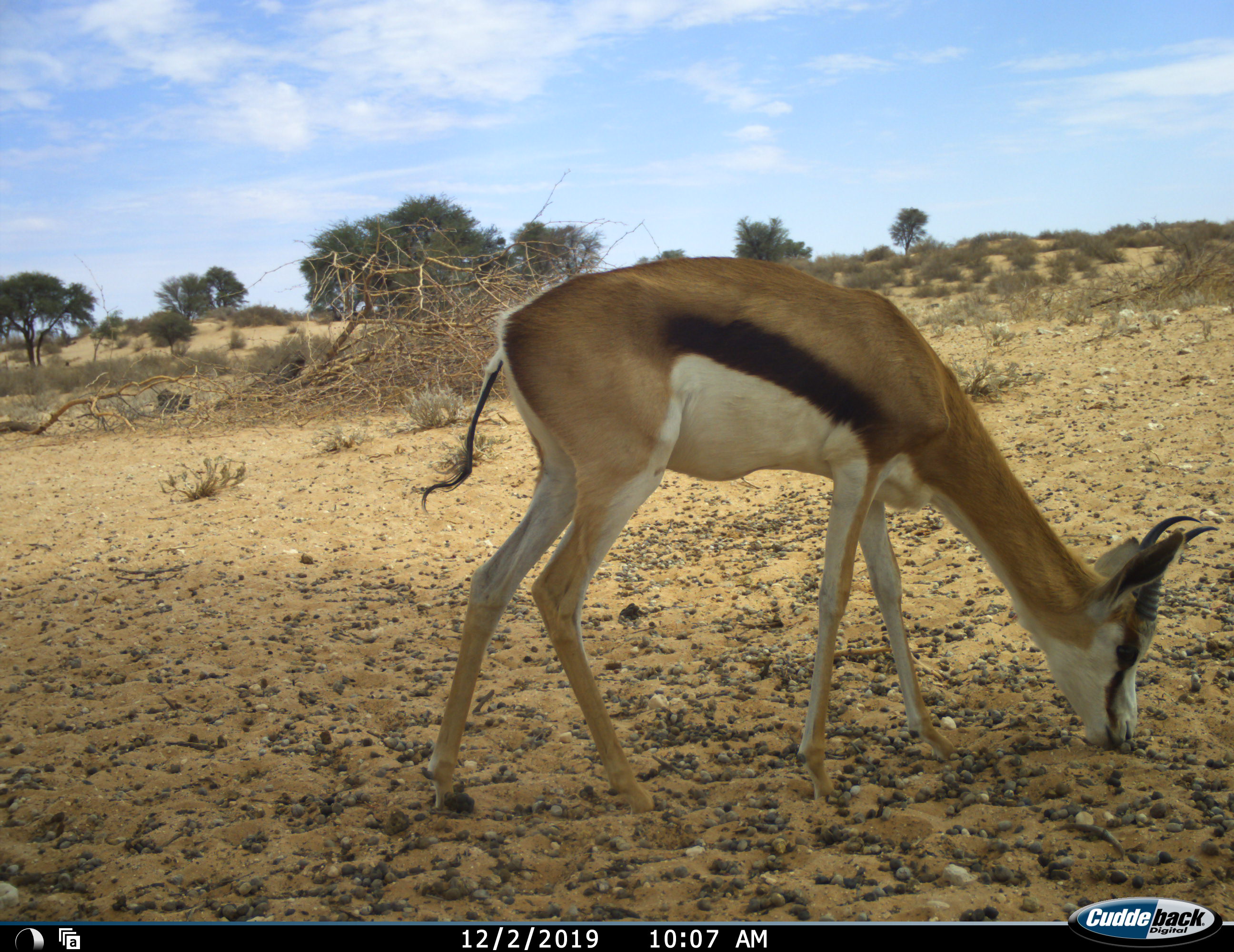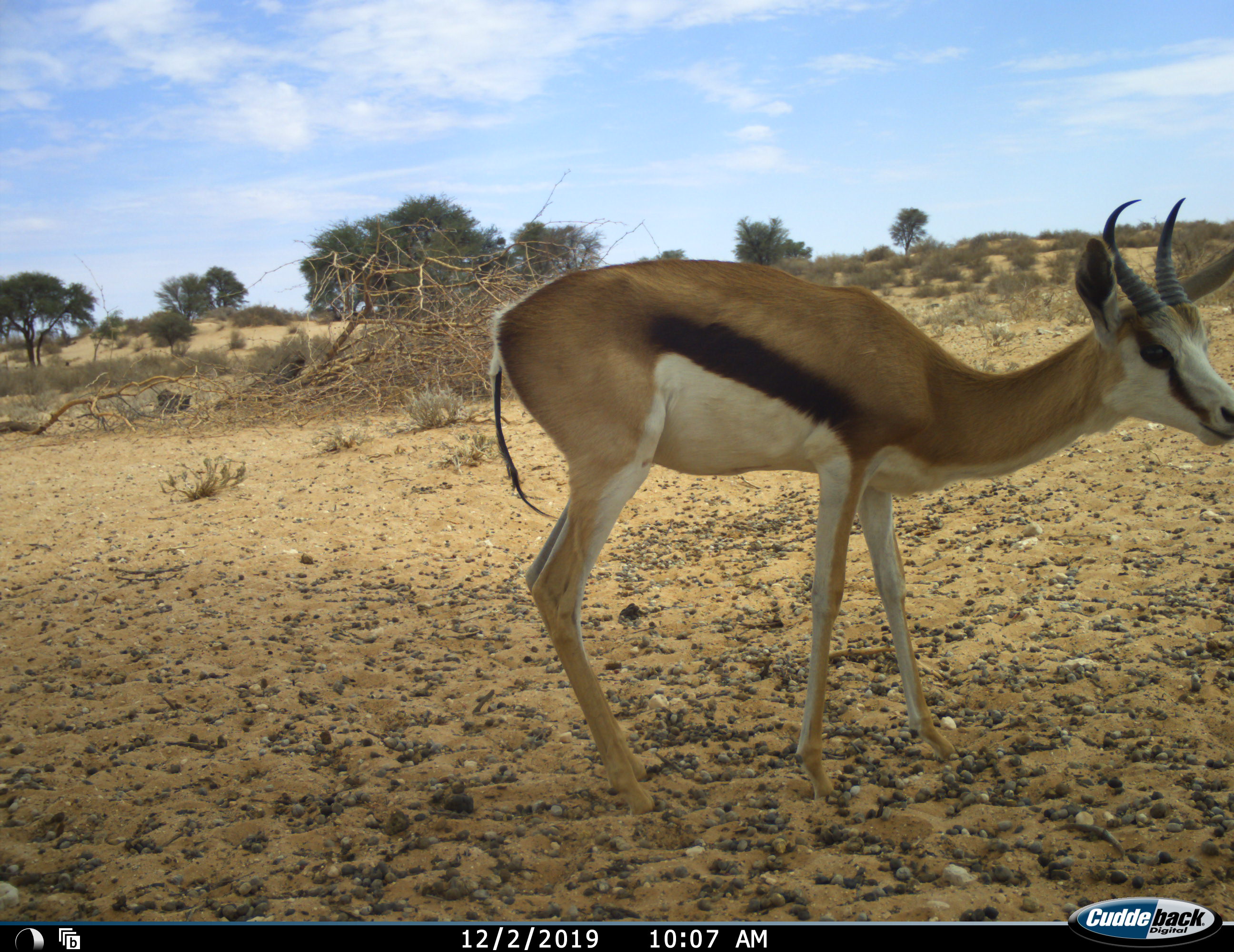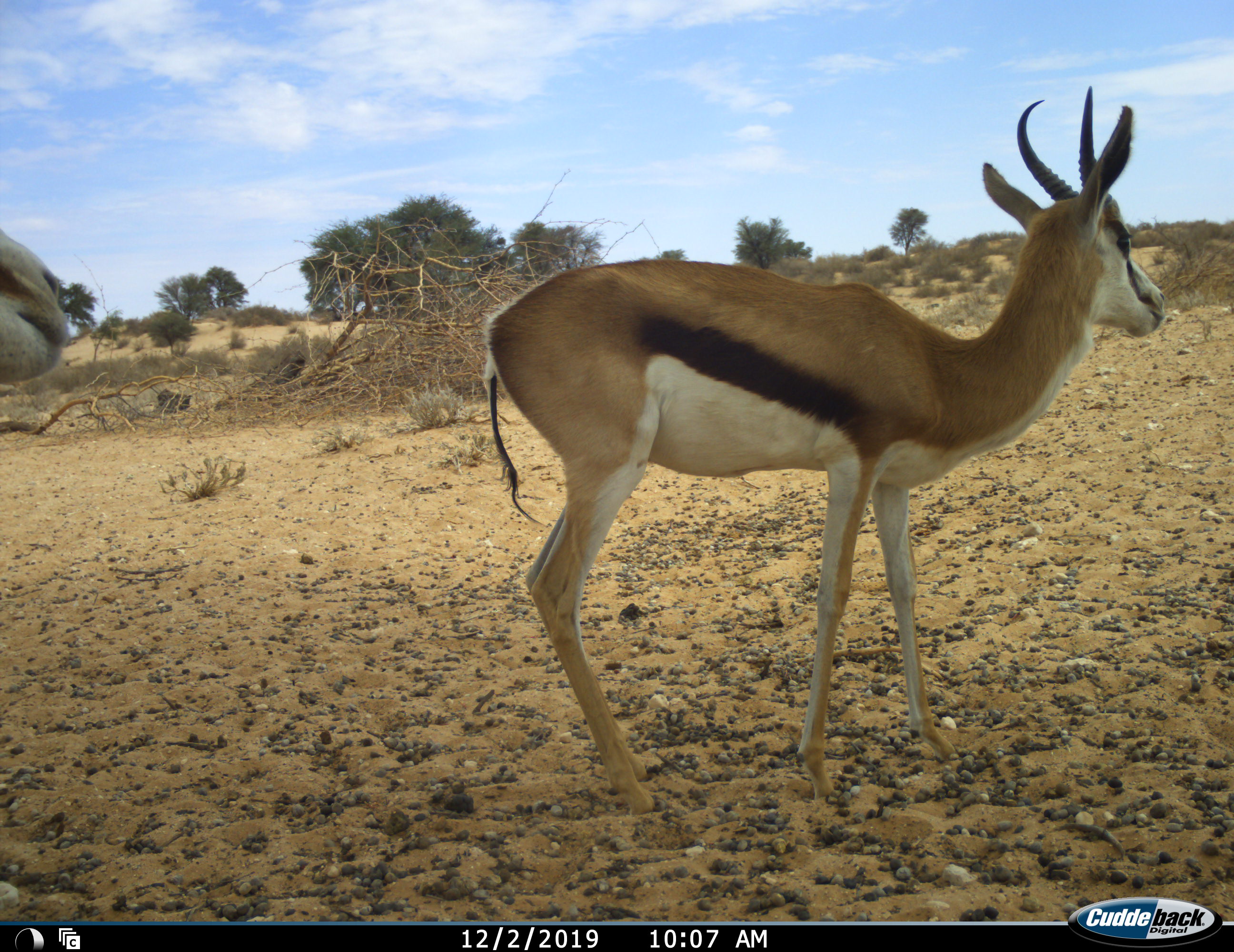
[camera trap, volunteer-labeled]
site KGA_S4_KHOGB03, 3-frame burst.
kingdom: Animalia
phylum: Chordata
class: Mammalia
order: Artiodactyla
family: Bovidae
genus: Antidorcas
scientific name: Antidorcas marsupialis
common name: springbok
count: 2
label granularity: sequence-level